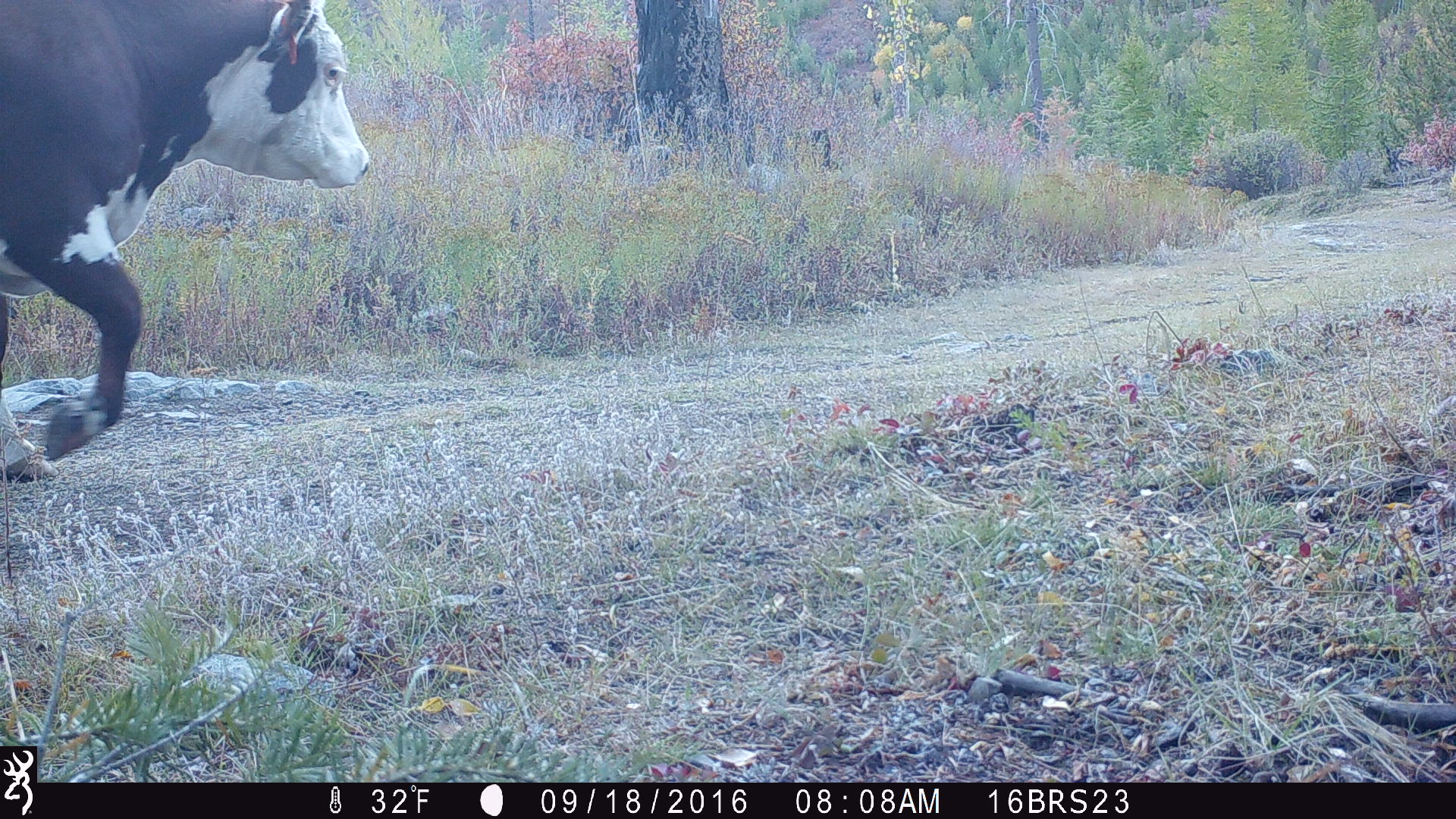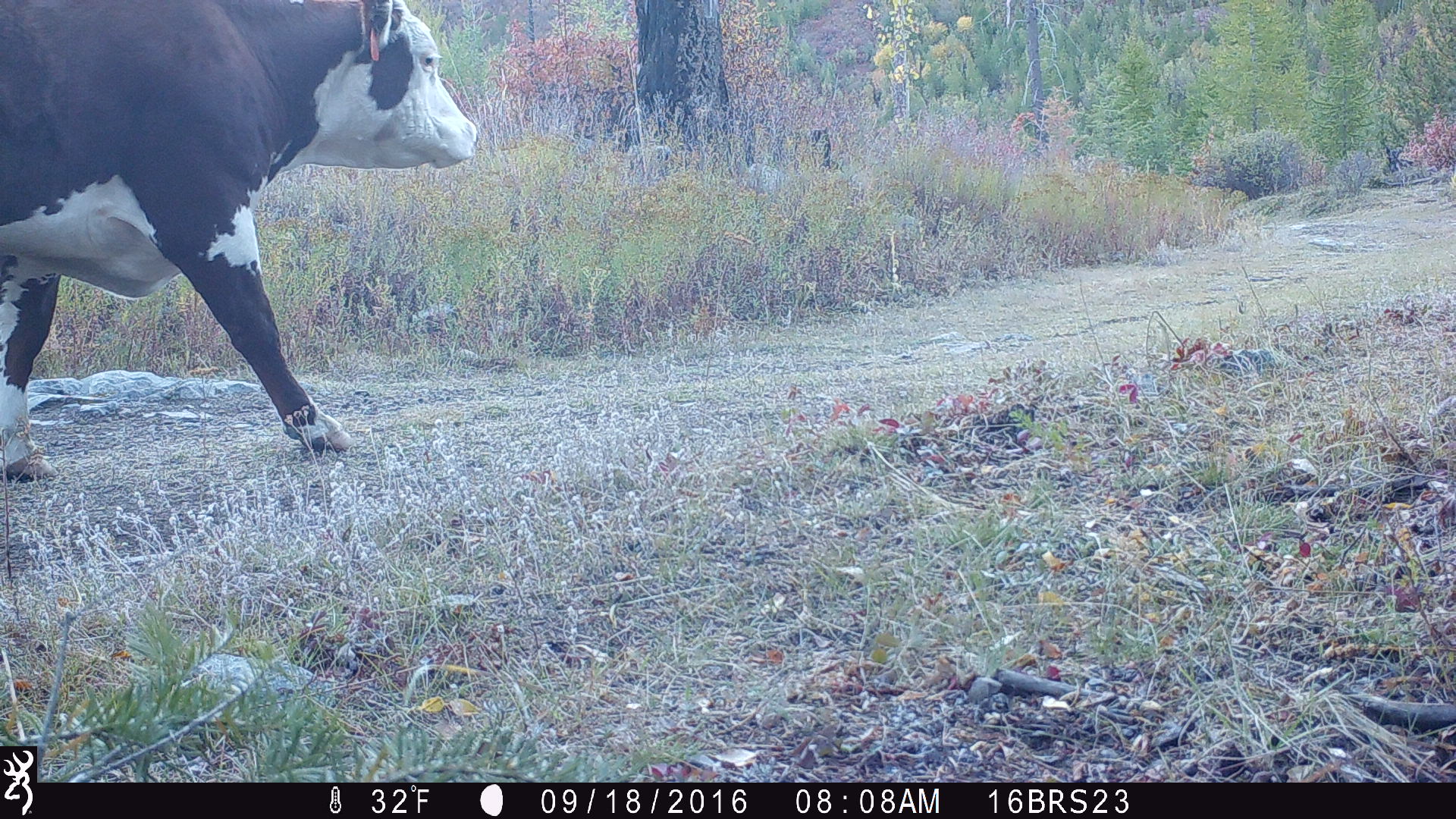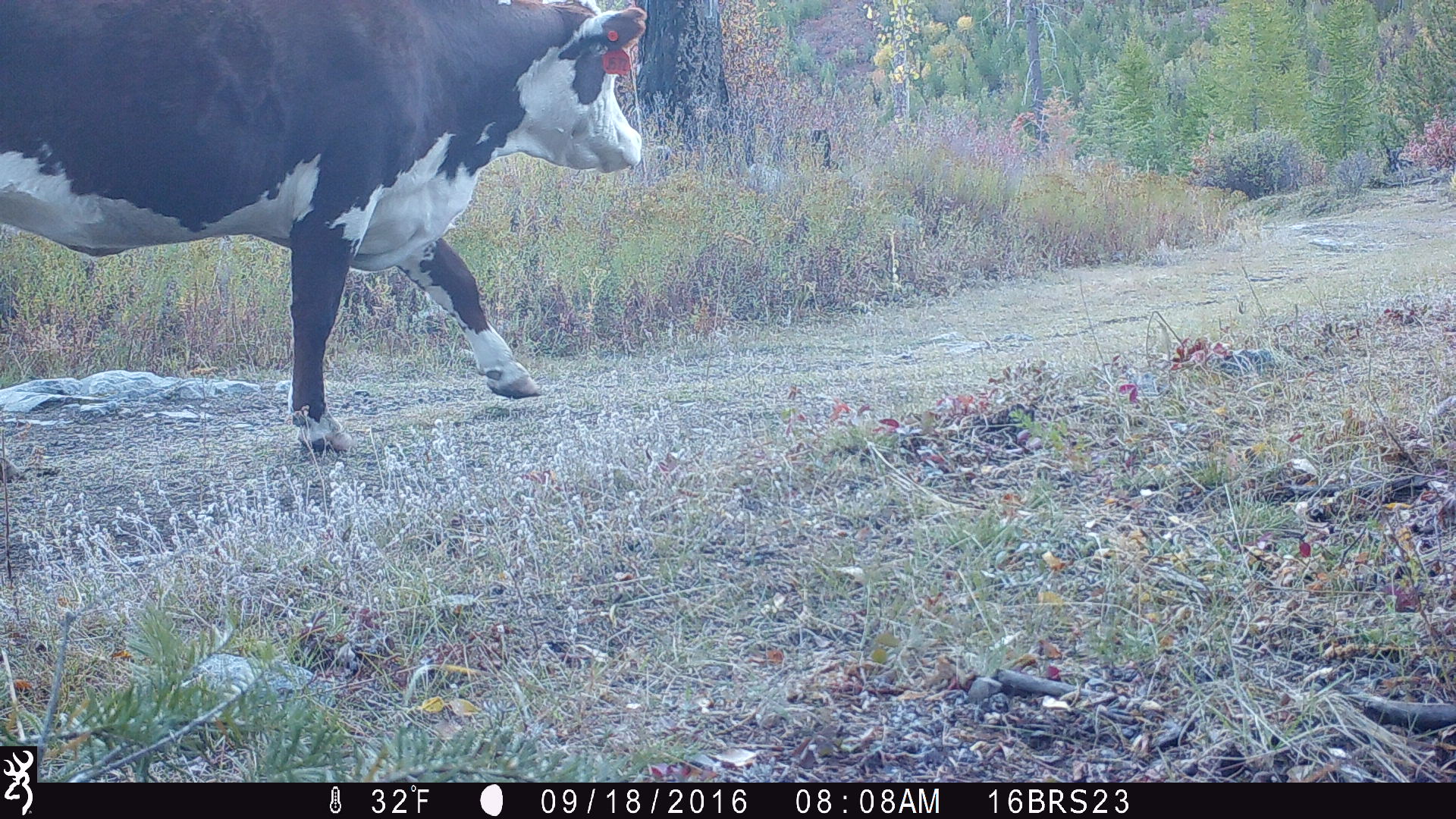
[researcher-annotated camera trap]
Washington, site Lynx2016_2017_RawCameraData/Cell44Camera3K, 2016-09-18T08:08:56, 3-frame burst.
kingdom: Animalia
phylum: Chordata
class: Mammalia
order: Artiodactyla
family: Bovidae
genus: Bos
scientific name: Bos taurus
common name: domestic cattle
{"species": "domestic cattle (Bos taurus)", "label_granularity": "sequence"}